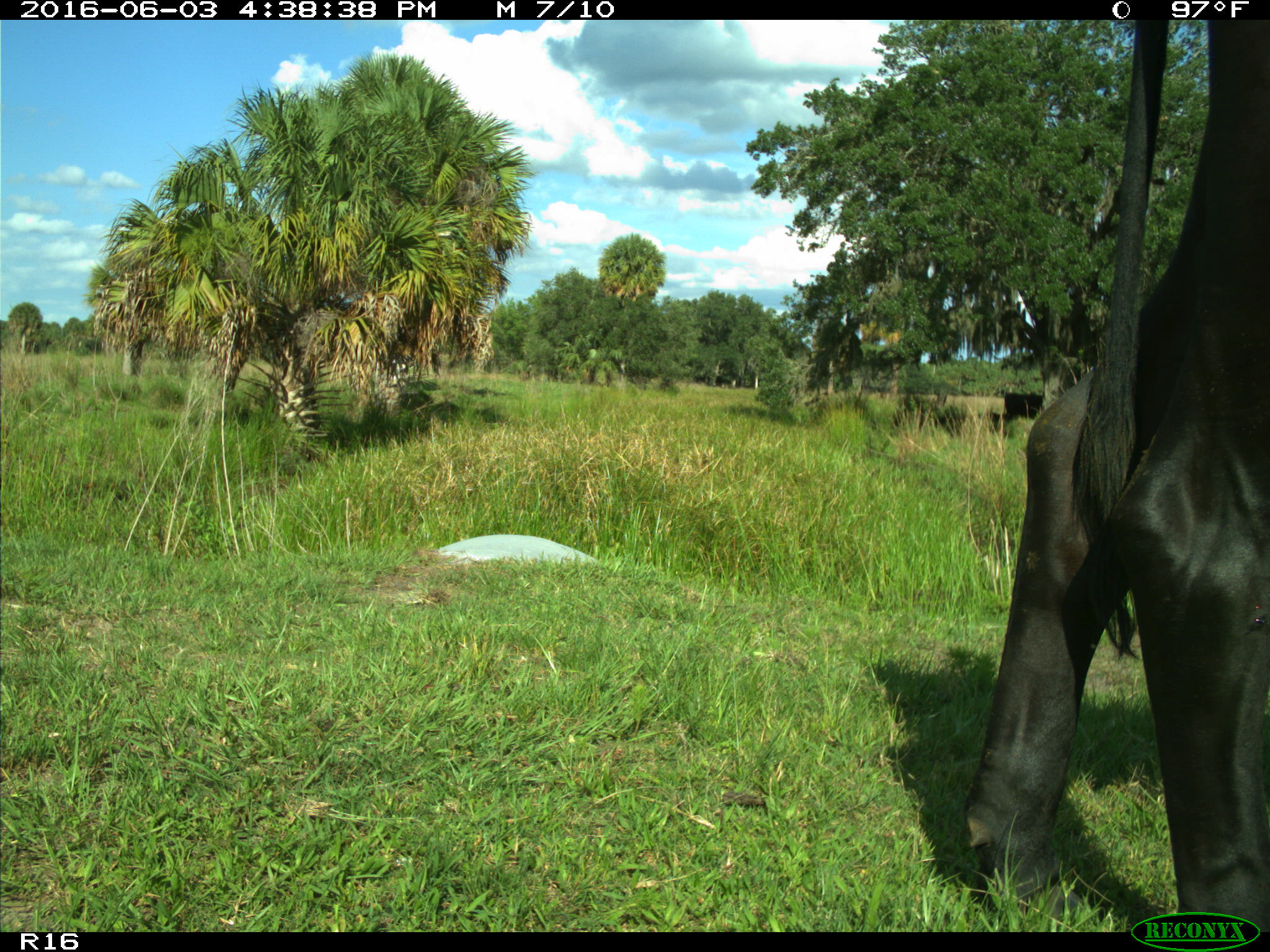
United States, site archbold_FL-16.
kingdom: Animalia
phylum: Chordata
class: Mammalia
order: Artiodactyla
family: Bovidae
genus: Bos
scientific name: Bos taurus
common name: domestic cow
Bos taurus (domestic cow).